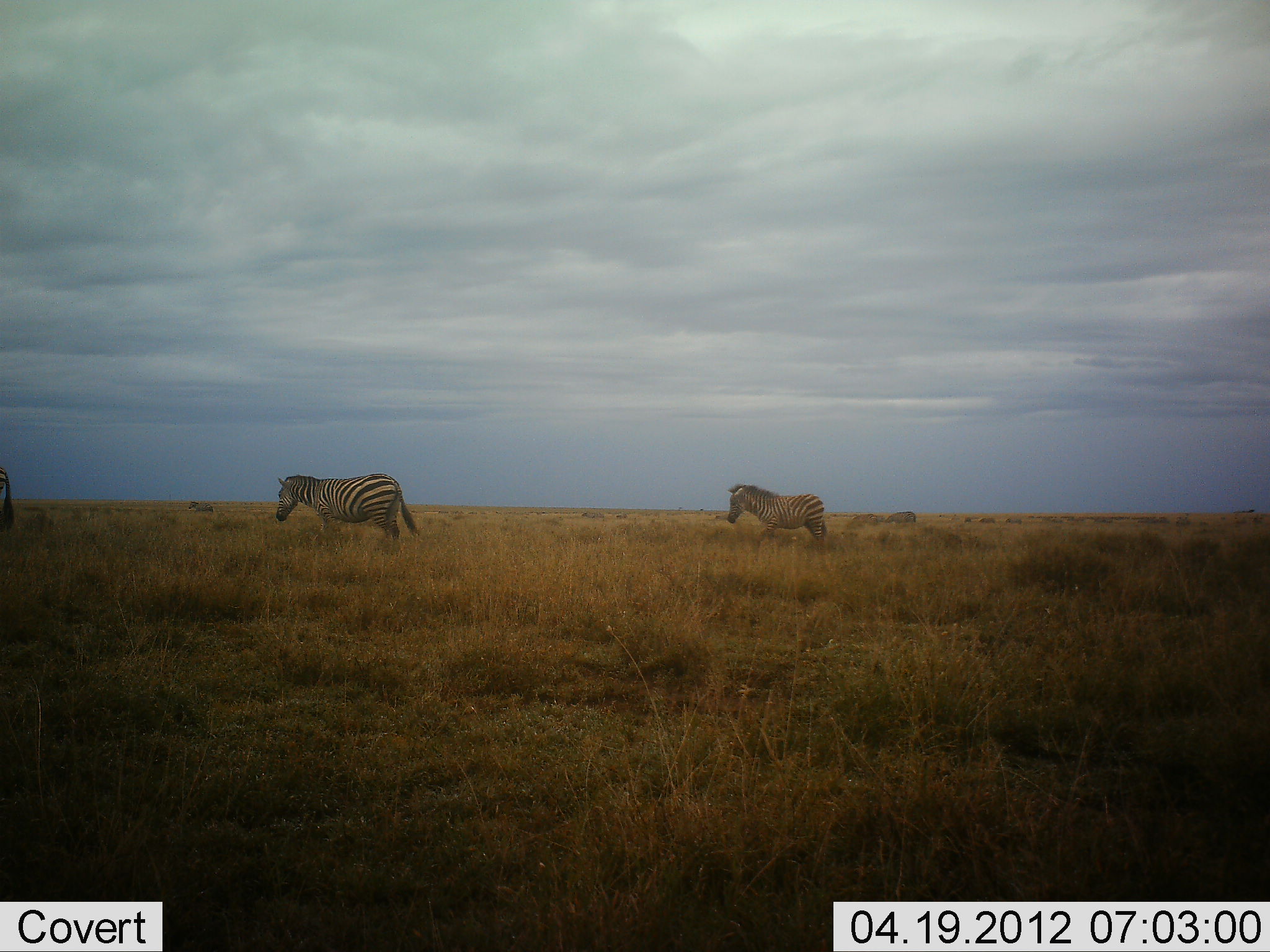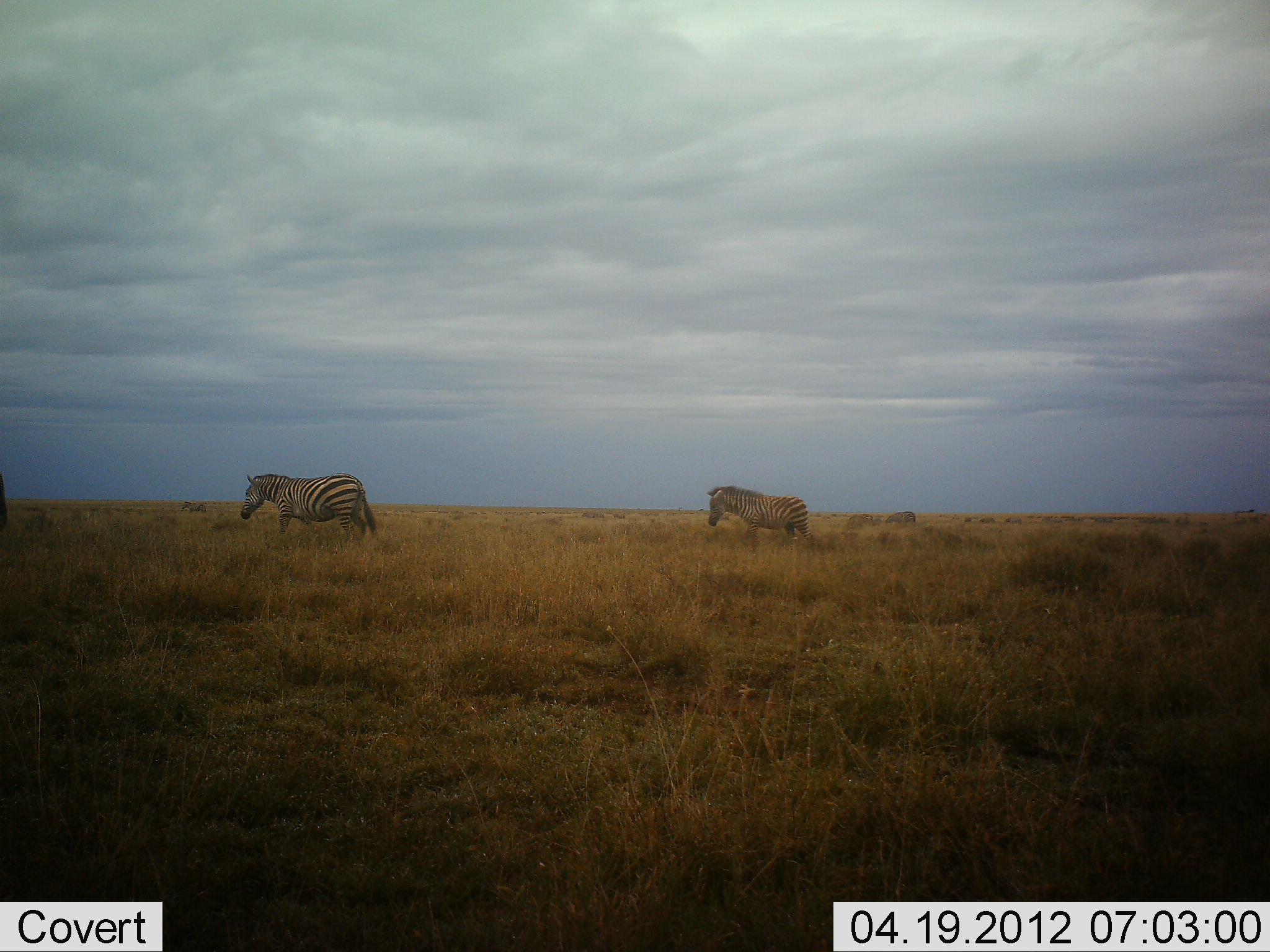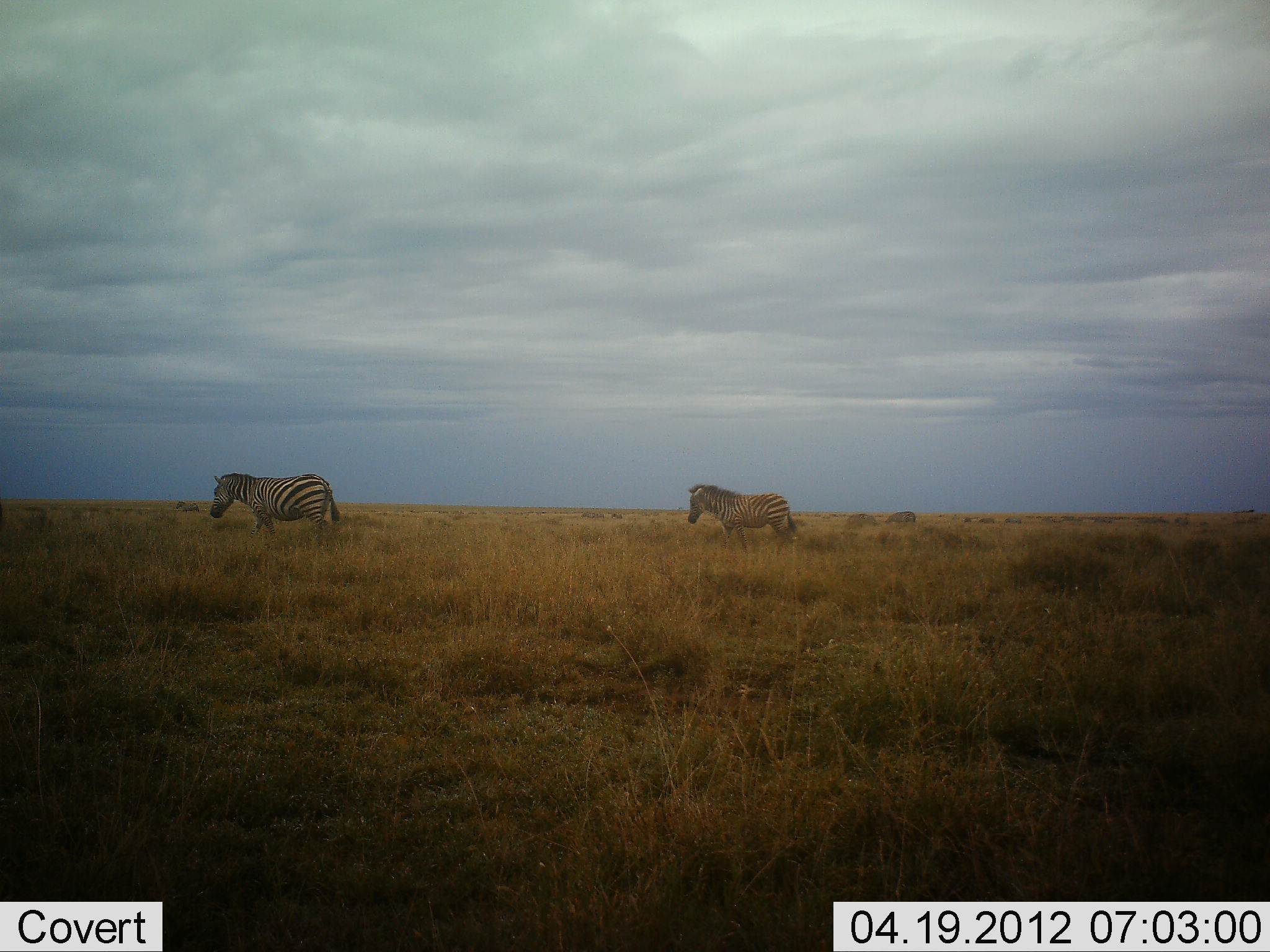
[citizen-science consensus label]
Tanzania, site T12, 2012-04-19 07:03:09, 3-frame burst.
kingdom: Animalia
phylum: Chordata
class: Mammalia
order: Perissodactyla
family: Equidae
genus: Equus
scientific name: Equus quagga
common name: plains zebra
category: zebra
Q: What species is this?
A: Zebra (plains zebra) (Equus quagga).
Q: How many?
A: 3.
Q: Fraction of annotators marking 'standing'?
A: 6%.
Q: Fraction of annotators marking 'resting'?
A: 0%.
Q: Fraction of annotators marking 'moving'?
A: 100%.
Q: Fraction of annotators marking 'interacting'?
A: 0%.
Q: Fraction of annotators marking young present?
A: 0%.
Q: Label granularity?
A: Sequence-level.